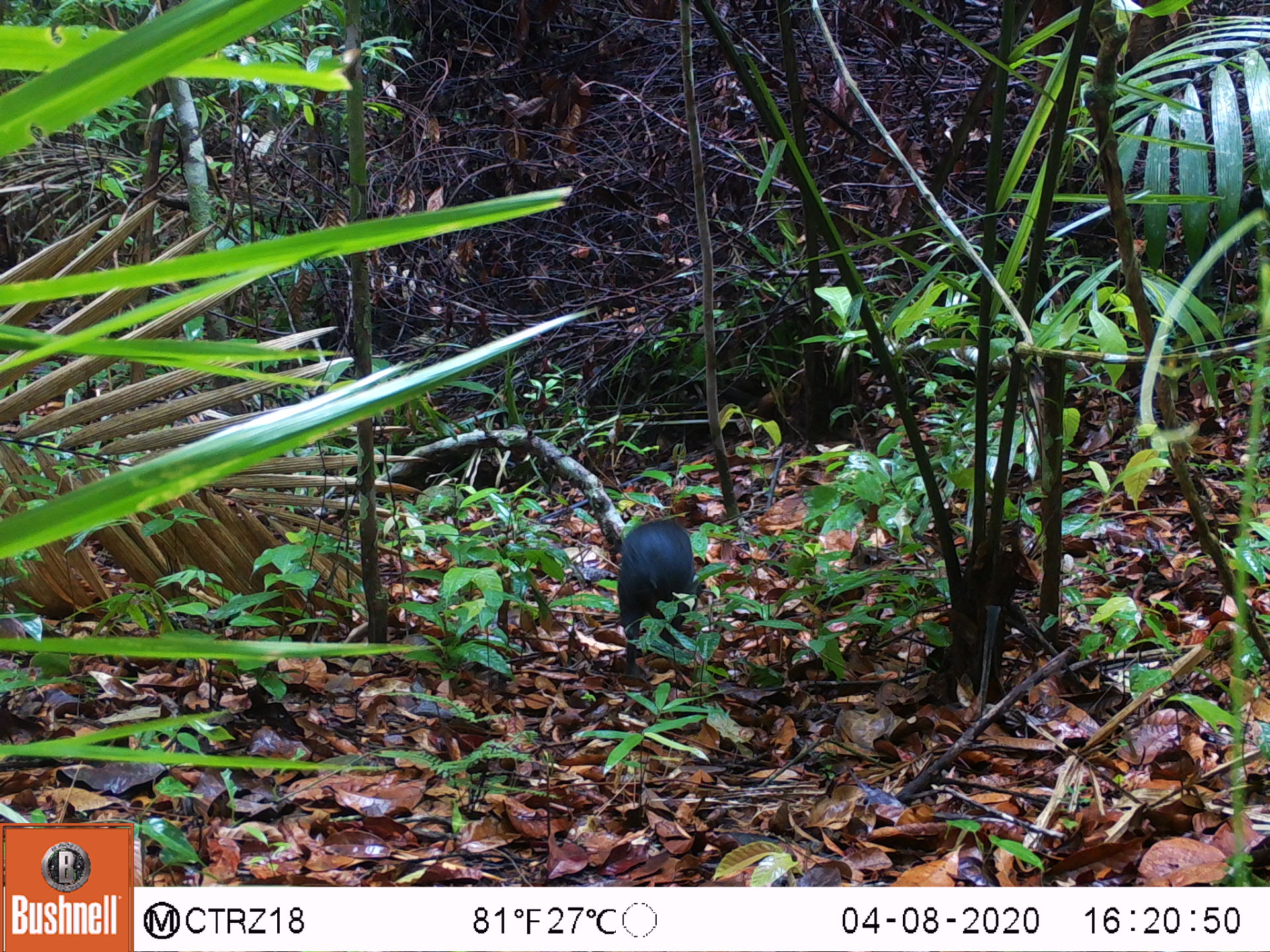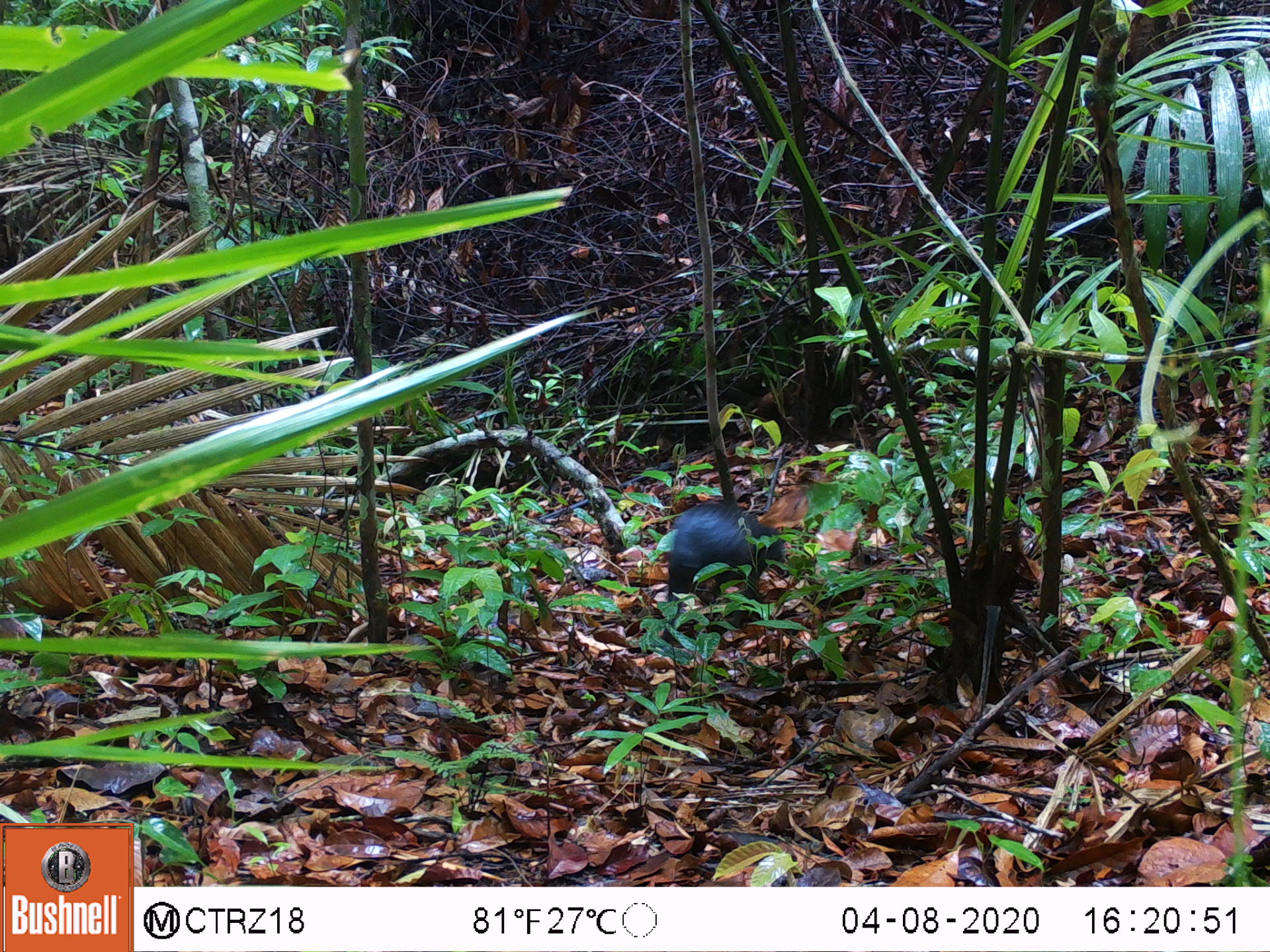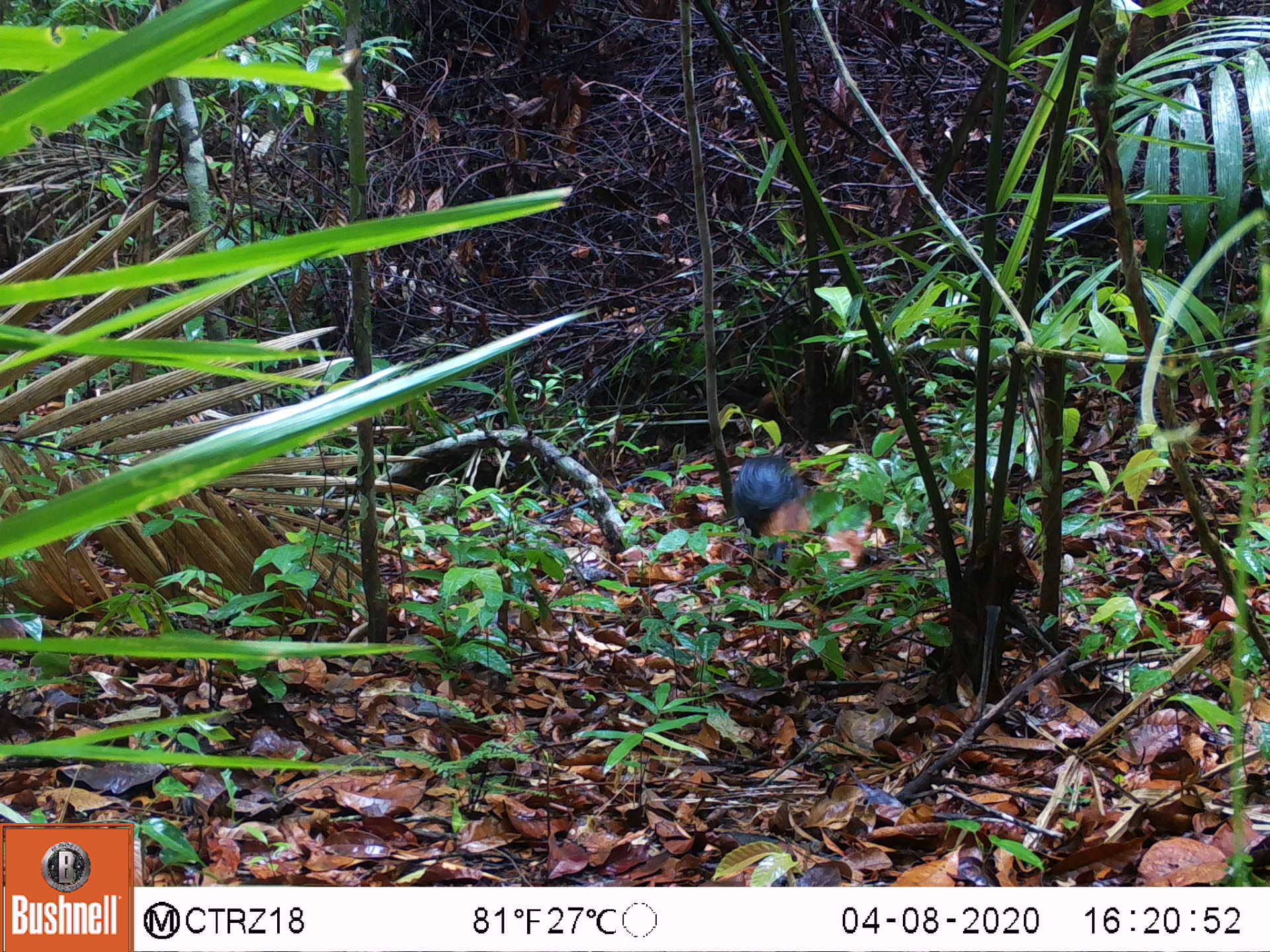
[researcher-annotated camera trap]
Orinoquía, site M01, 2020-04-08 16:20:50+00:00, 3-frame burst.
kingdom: Animalia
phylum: Chordata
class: Mammalia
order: Rodentia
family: Dasyproctidae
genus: Dasyprocta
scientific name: Dasyprocta fuliginosa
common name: black agouti